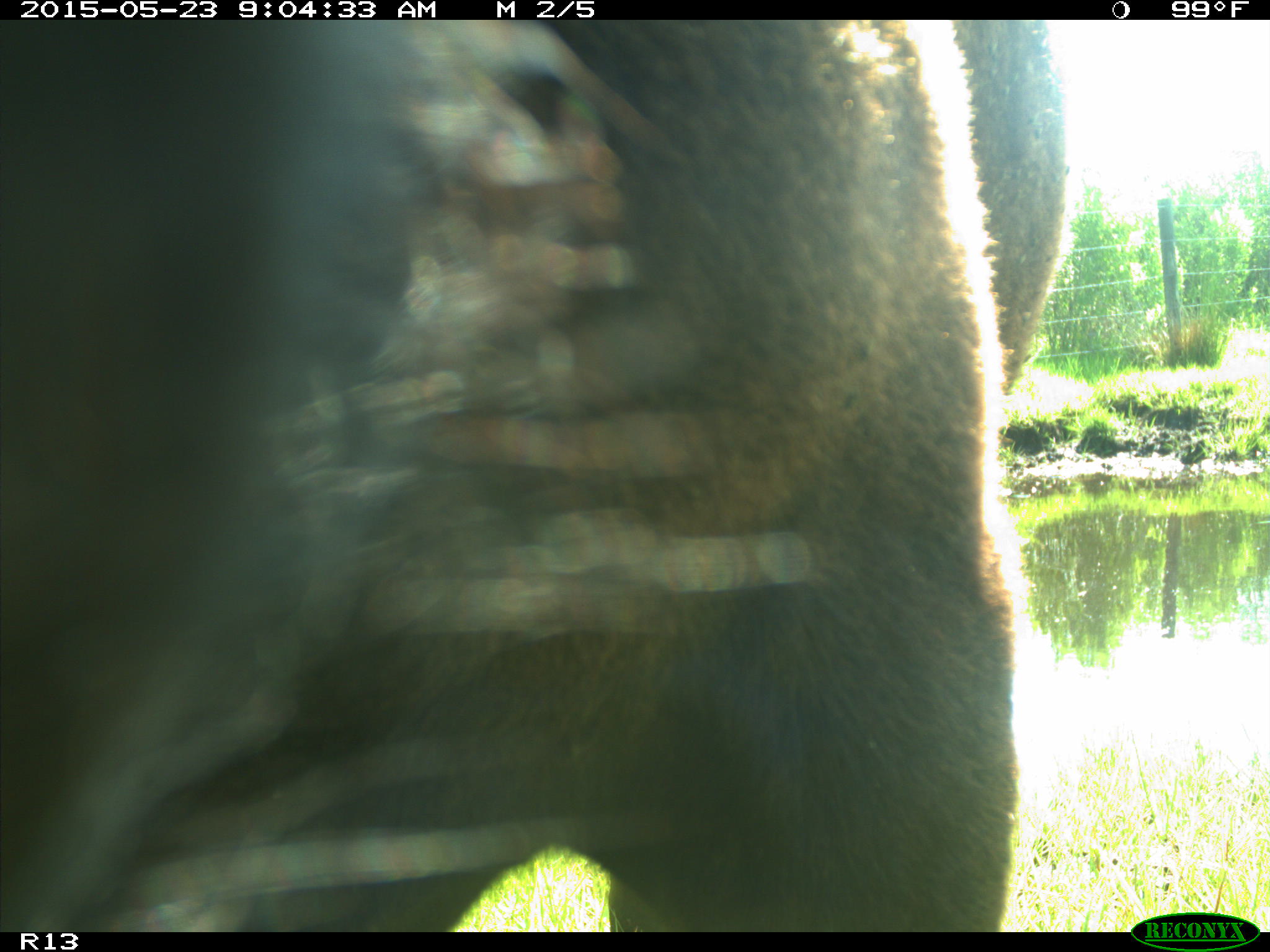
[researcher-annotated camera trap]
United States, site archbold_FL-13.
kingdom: Animalia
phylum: Chordata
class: Mammalia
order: Artiodactyla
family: Bovidae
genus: Bos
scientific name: Bos taurus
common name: domestic cow